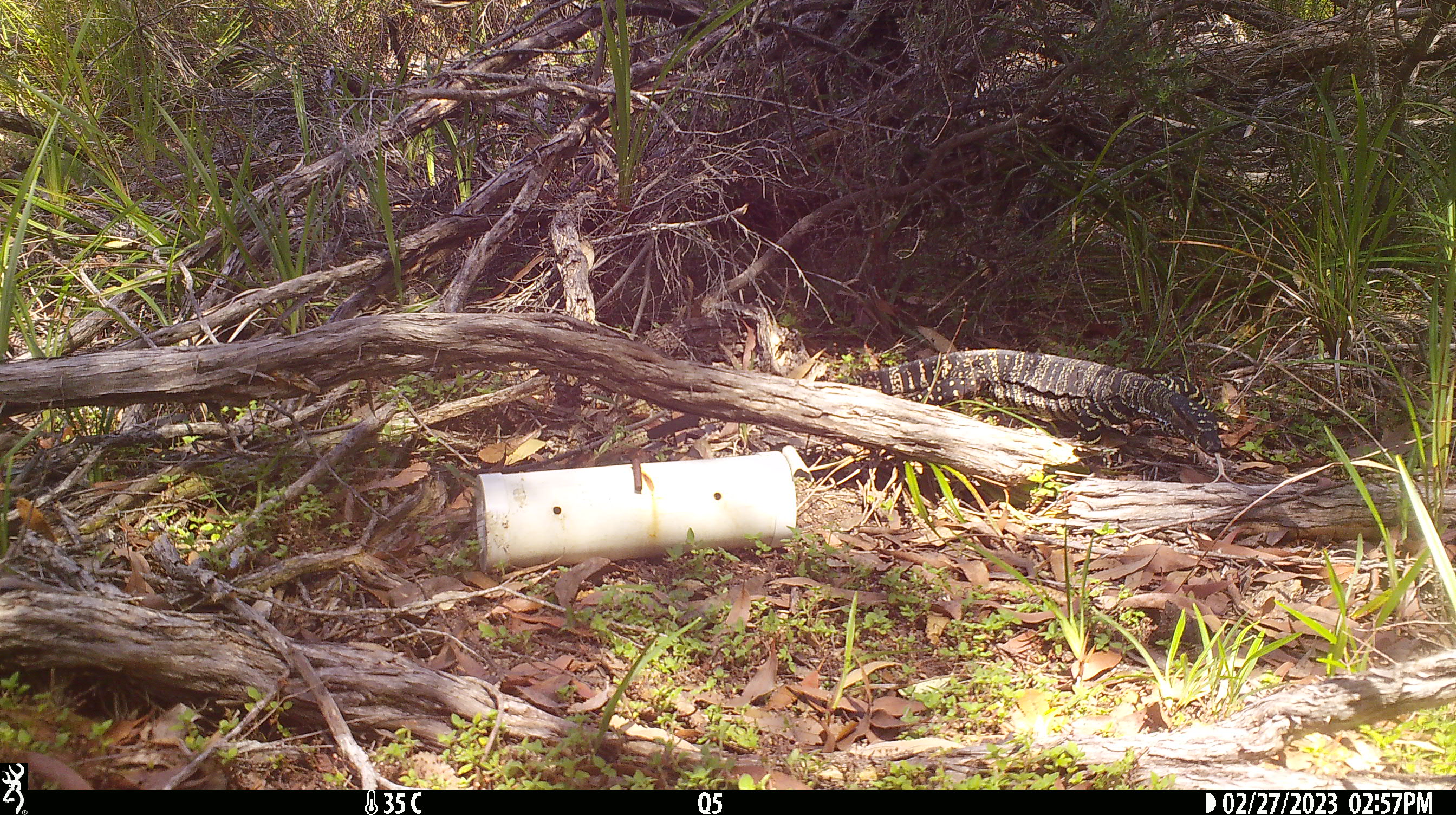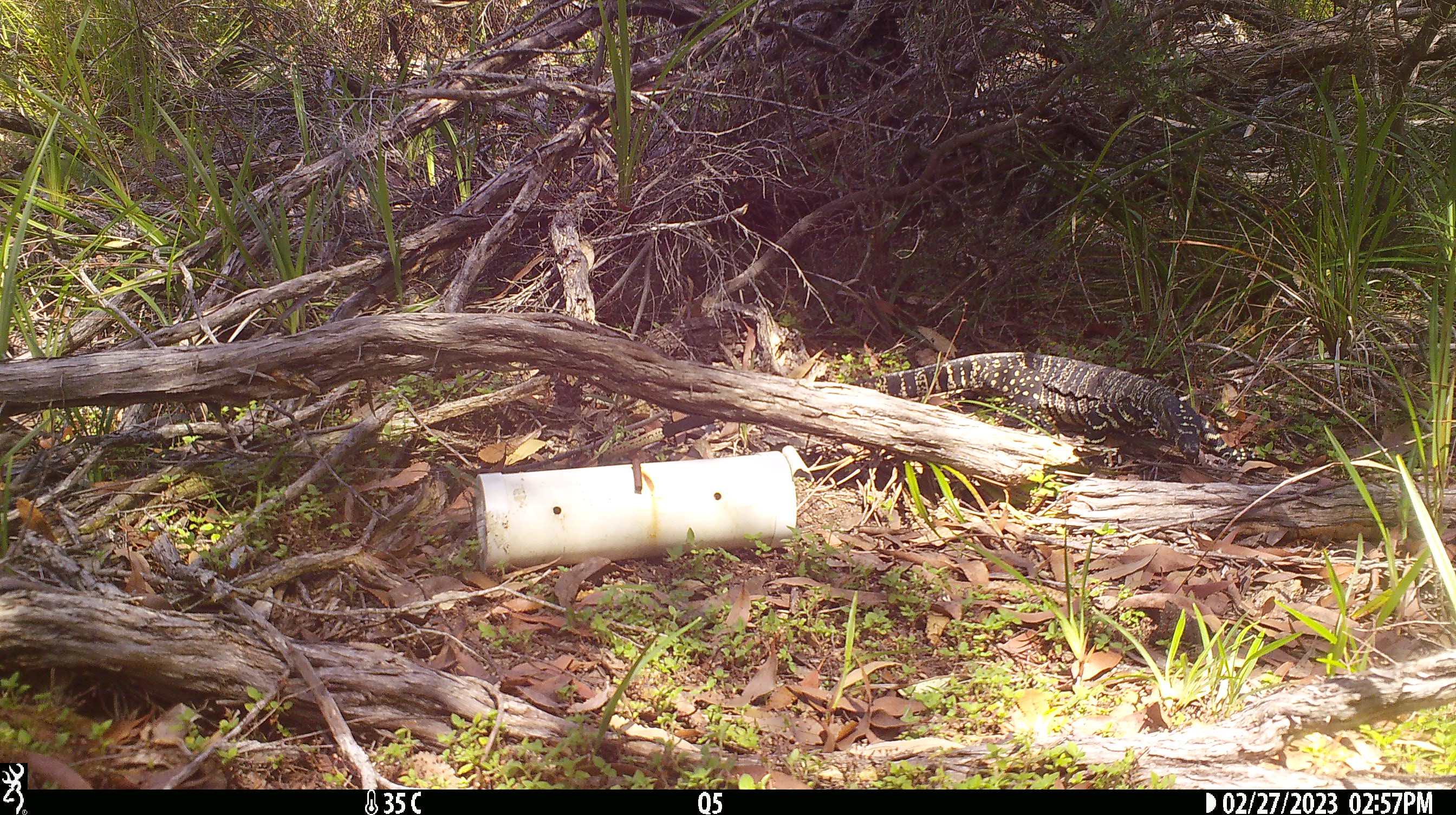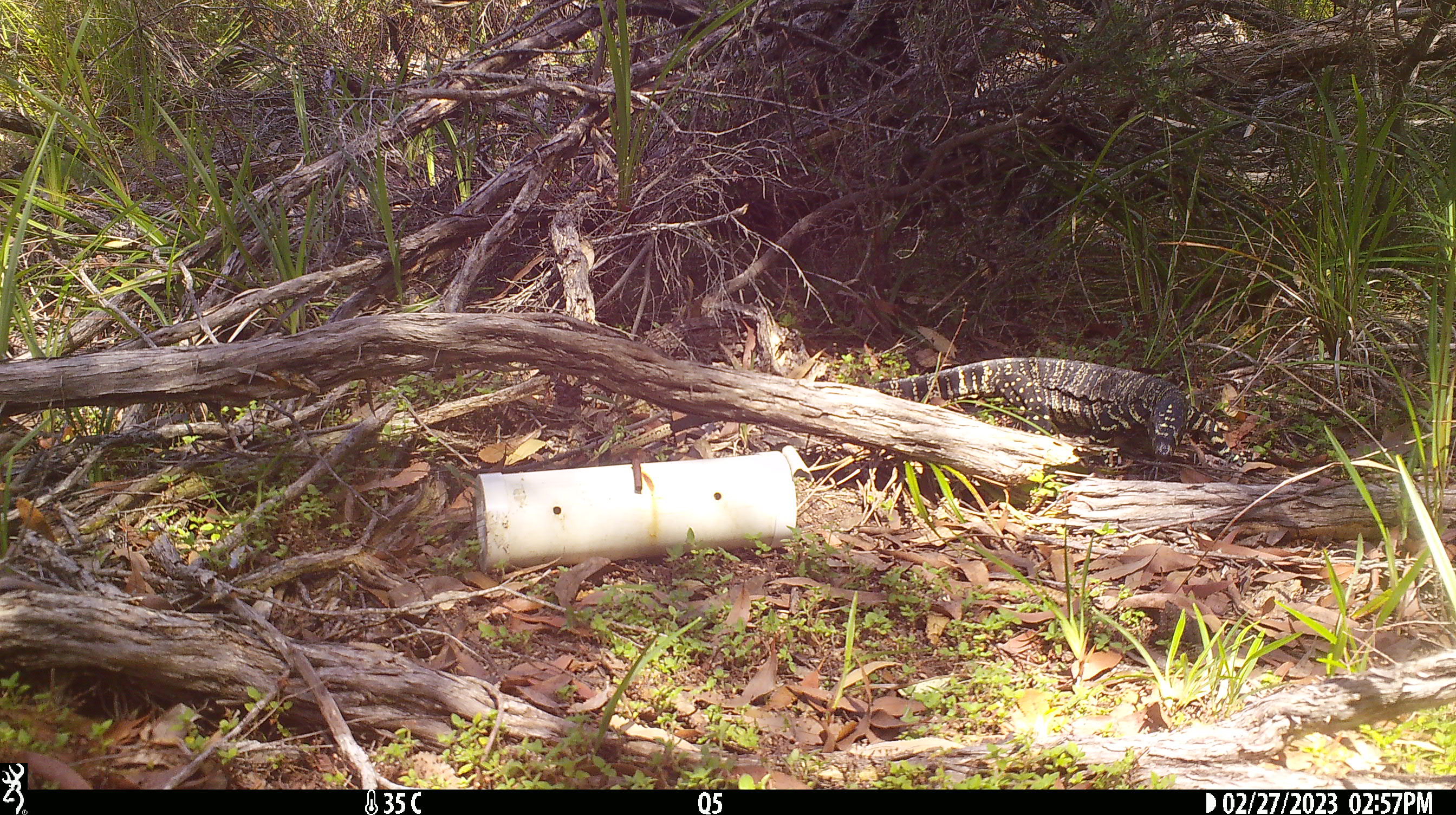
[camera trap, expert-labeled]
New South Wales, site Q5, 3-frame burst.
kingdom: Animalia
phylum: Chordata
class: Reptilia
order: Squamata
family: Varanidae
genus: Varanus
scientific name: Varanus varius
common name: lace monitor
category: goanna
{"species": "goanna (lace monitor) (Varanus varius)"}